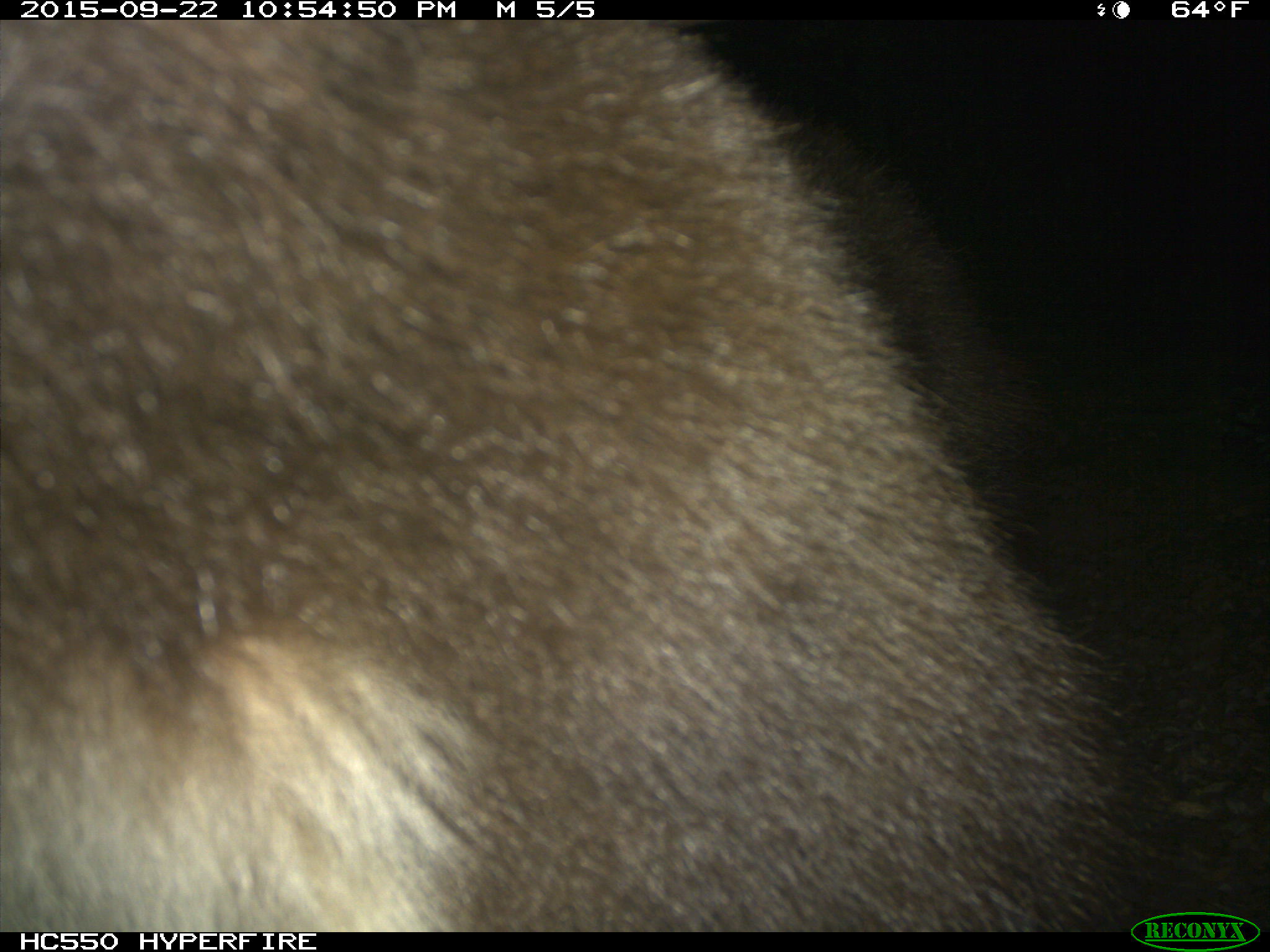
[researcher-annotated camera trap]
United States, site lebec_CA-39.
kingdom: Animalia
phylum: Chordata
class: Mammalia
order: Carnivora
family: Ursidae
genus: Ursus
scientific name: Ursus americanus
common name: american black bear